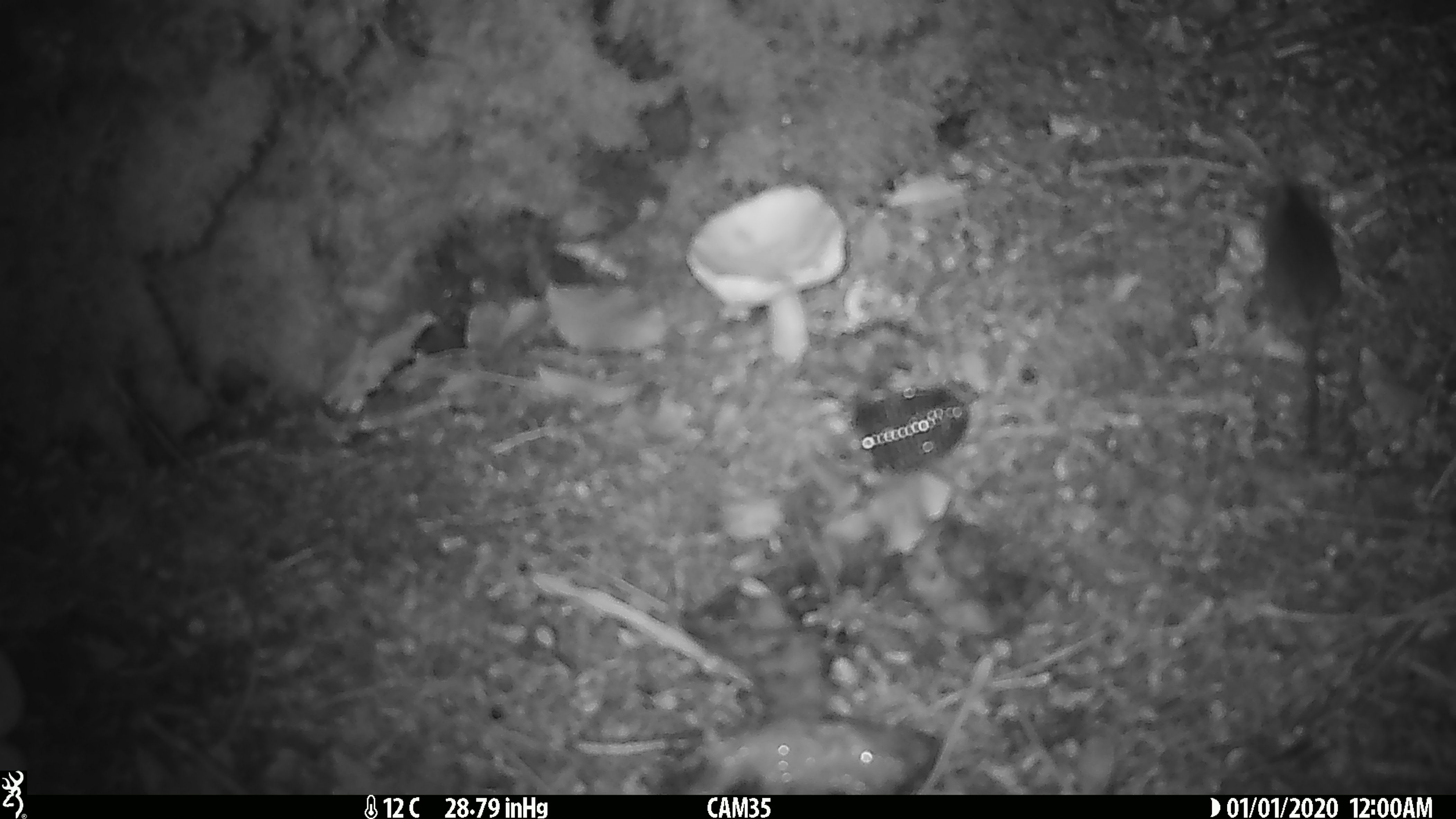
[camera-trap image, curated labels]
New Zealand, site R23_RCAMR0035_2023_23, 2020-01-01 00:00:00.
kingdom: Animalia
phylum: Chordata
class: Mammalia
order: Rodentia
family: Muridae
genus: Mus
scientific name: Mus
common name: mouse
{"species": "mouse (Mus)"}